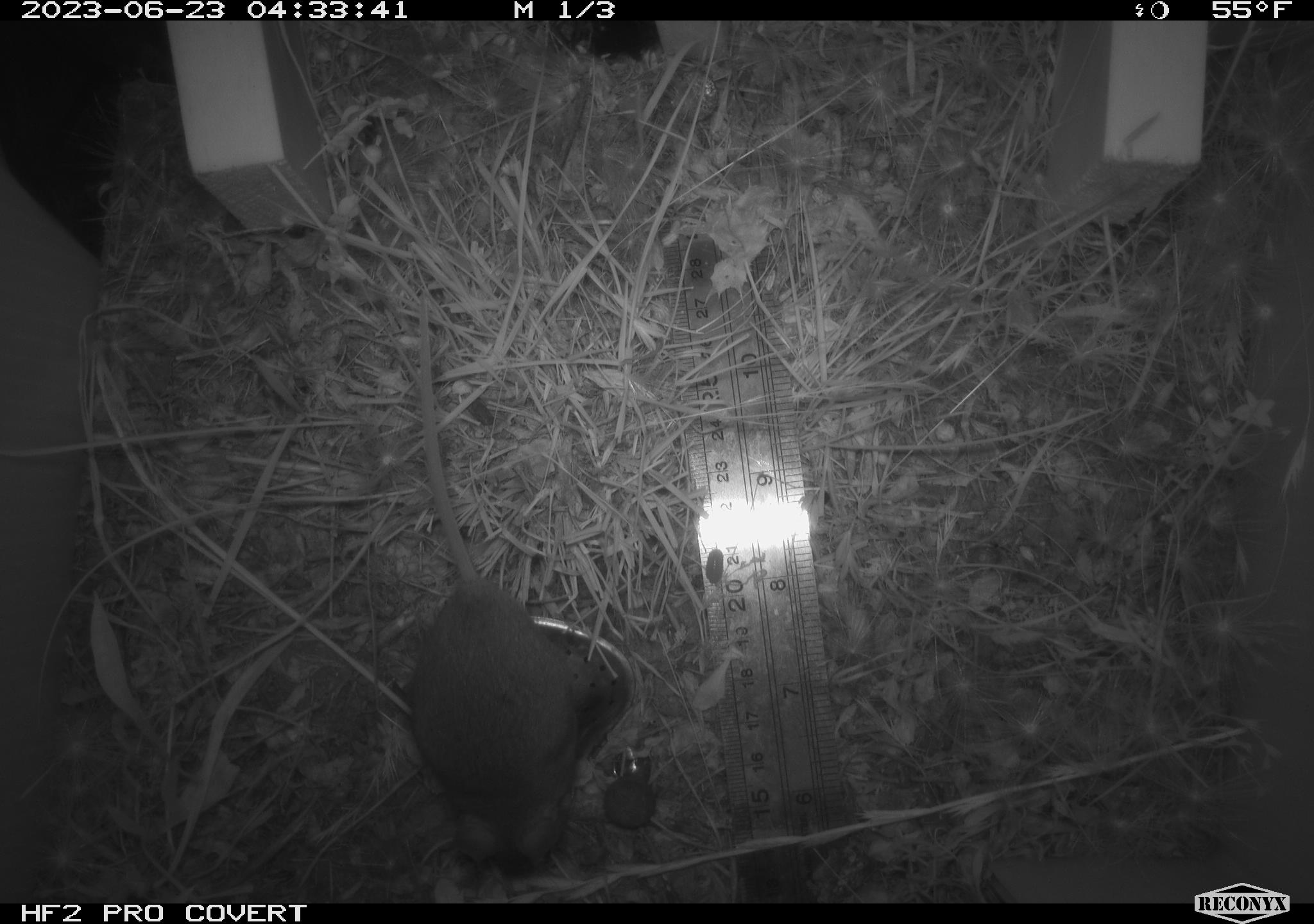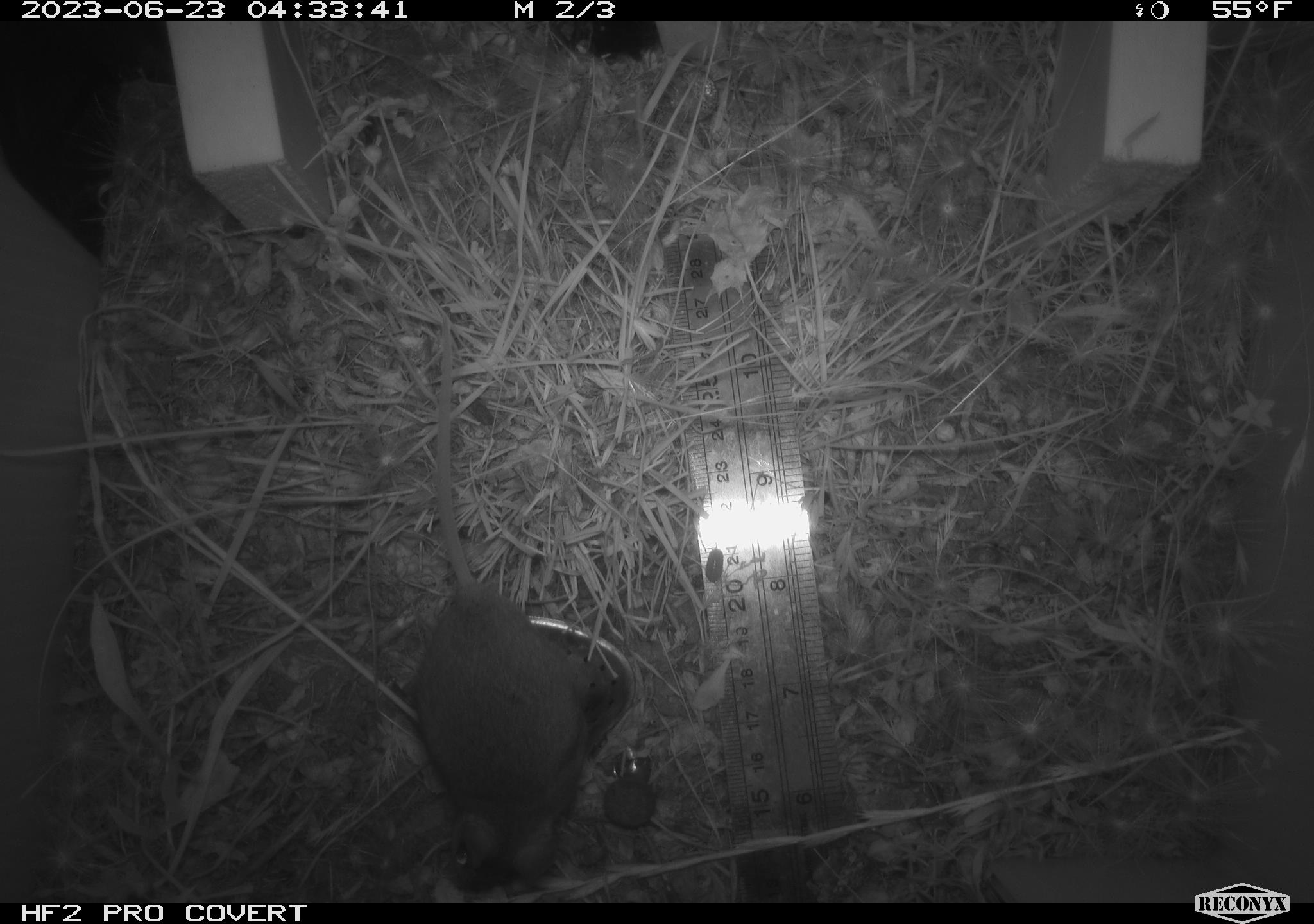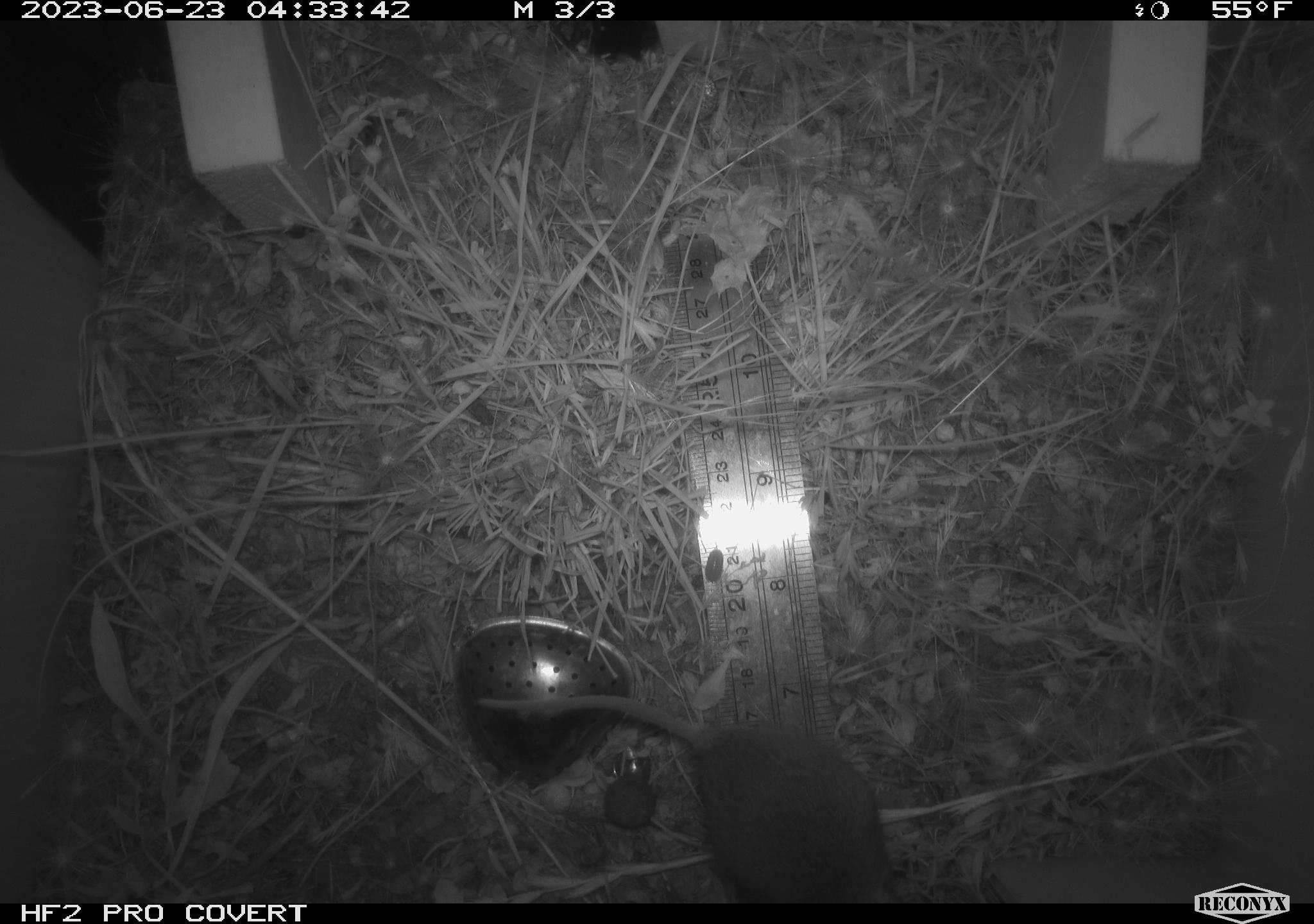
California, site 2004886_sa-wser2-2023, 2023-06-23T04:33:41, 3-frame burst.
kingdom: Animalia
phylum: Chordata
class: Mammalia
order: Rodentia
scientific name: Rodentia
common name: mouse species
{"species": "mouse species (Rodentia)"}